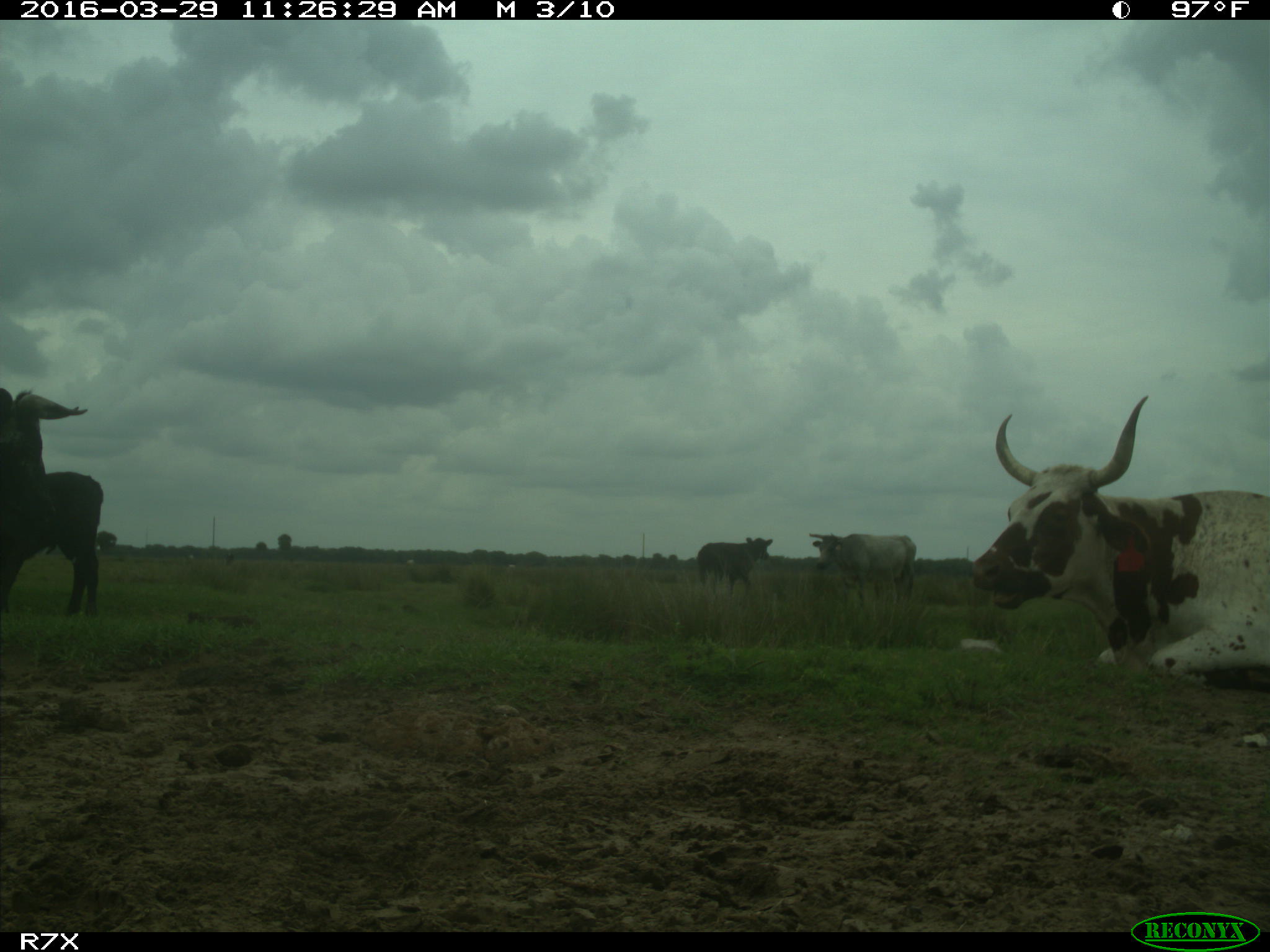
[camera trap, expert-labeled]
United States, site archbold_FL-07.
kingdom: Animalia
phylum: Chordata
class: Mammalia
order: Artiodactyla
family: Bovidae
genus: Bos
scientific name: Bos taurus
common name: domestic cow